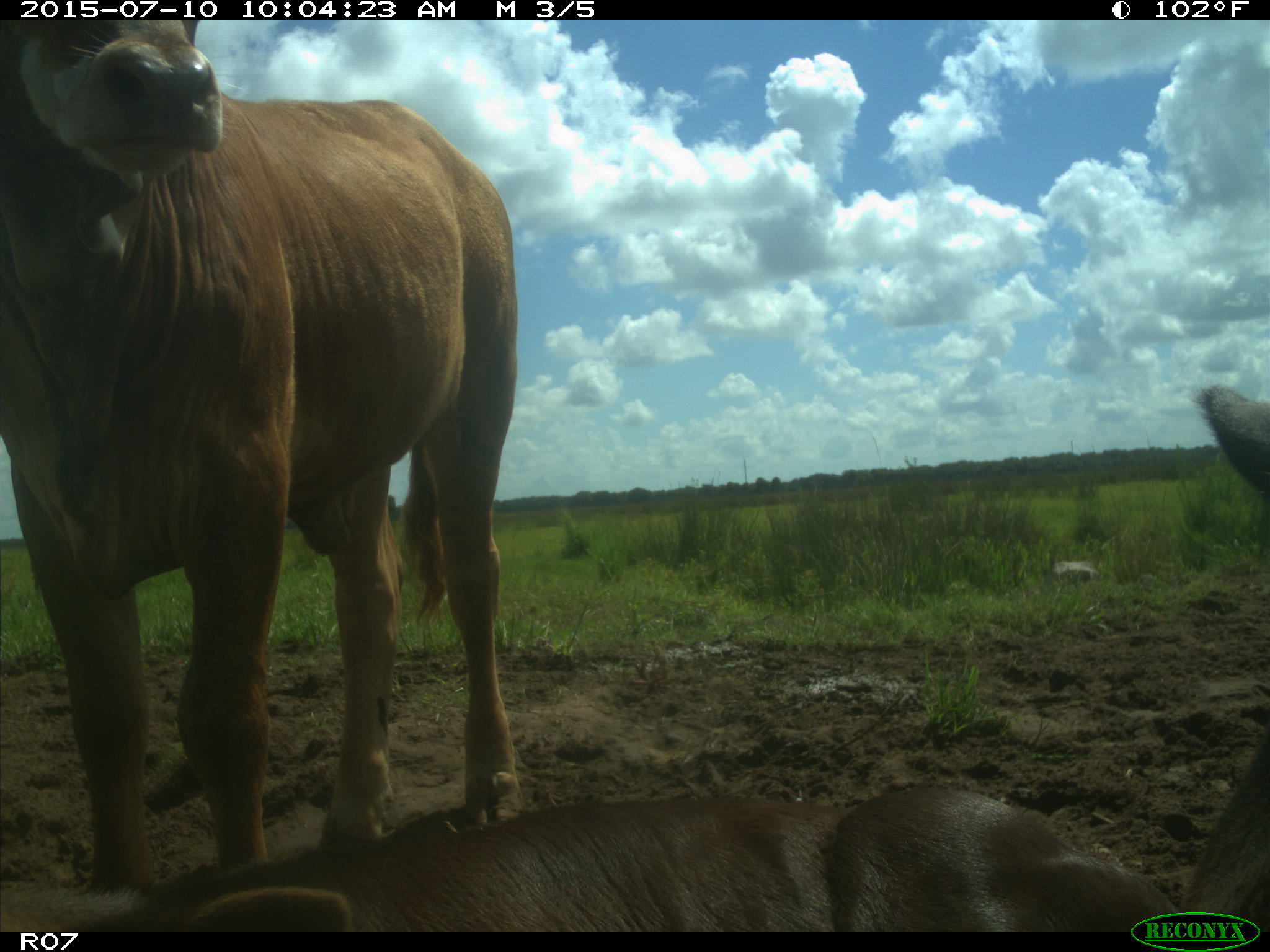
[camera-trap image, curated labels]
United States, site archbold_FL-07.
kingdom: Animalia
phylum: Chordata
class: Mammalia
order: Artiodactyla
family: Bovidae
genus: Bos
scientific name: Bos taurus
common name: domestic cow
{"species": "Bos taurus (domestic cow)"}